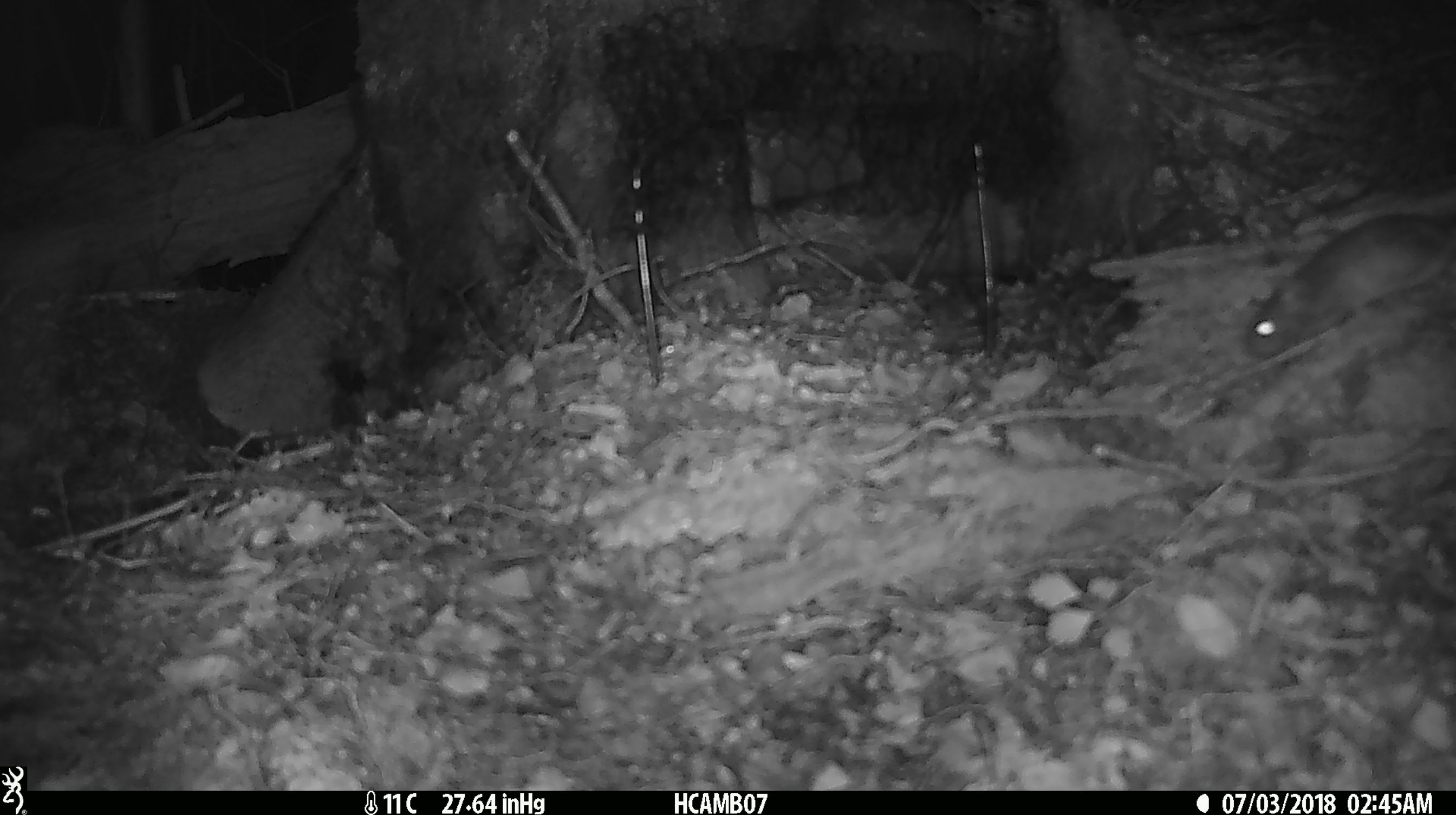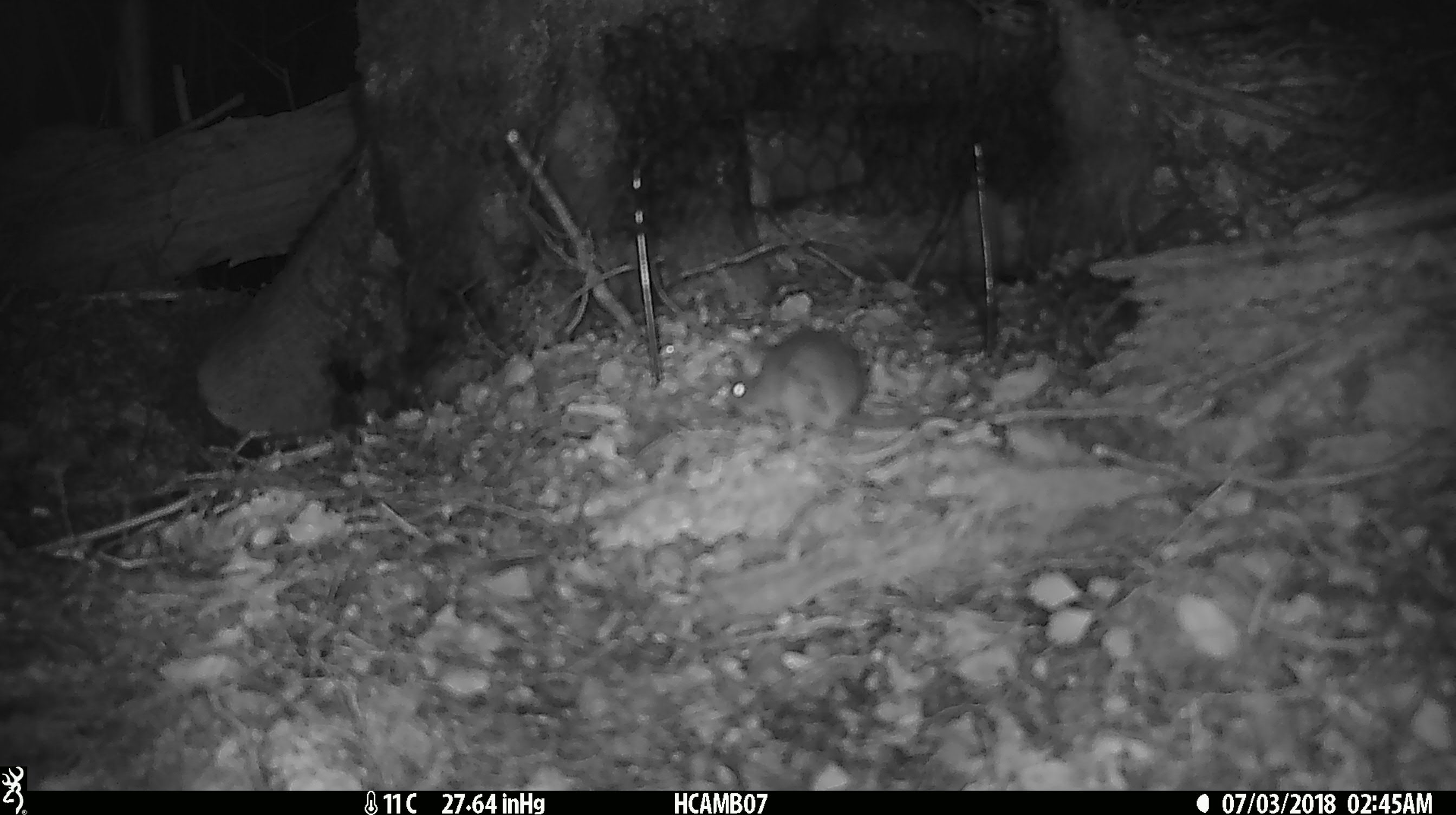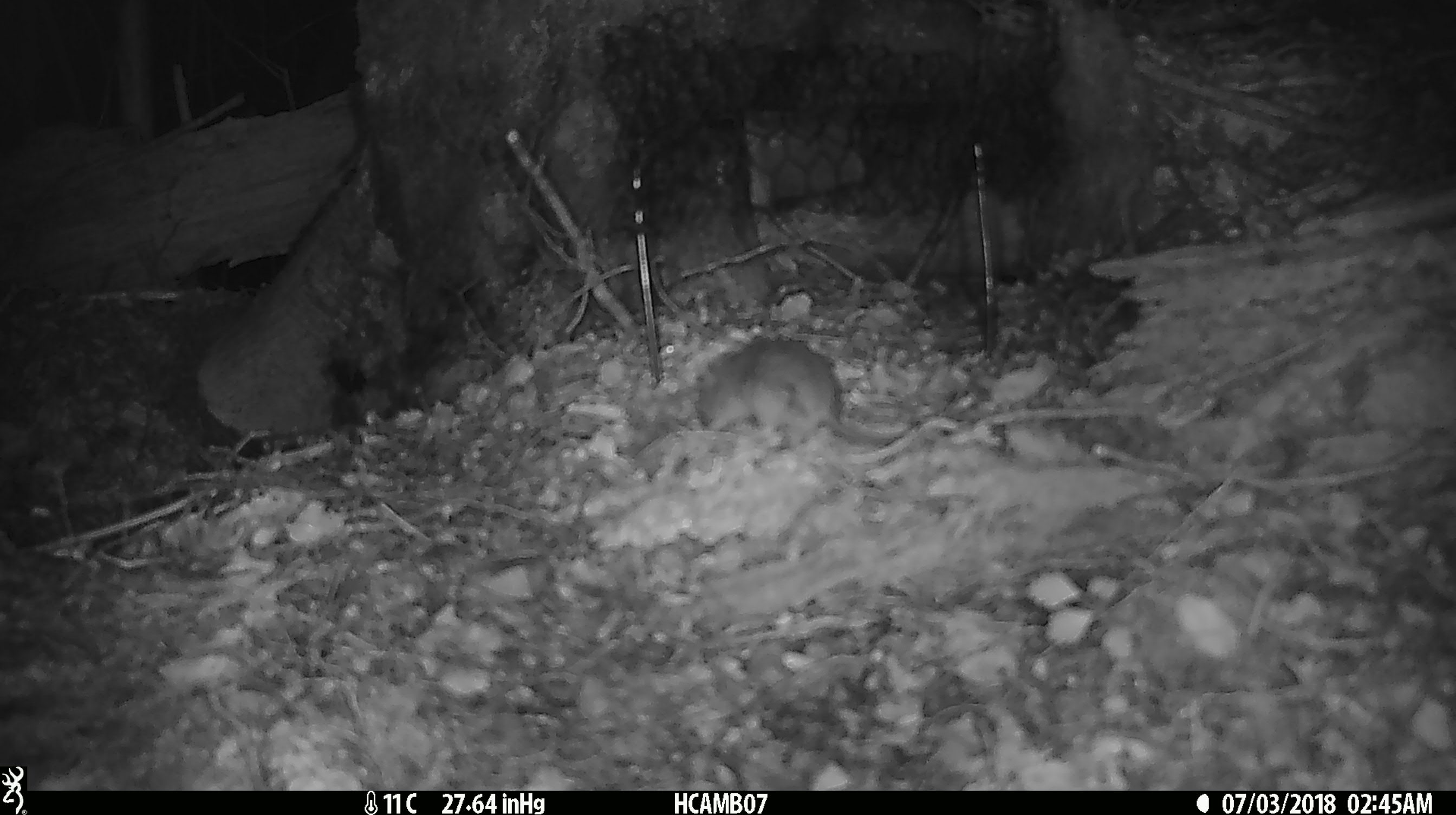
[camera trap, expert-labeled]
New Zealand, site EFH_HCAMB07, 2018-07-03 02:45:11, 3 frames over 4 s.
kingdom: Animalia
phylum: Chordata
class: Mammalia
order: Rodentia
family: Muridae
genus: Mus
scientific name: Mus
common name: mouse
Mouse (Mus).